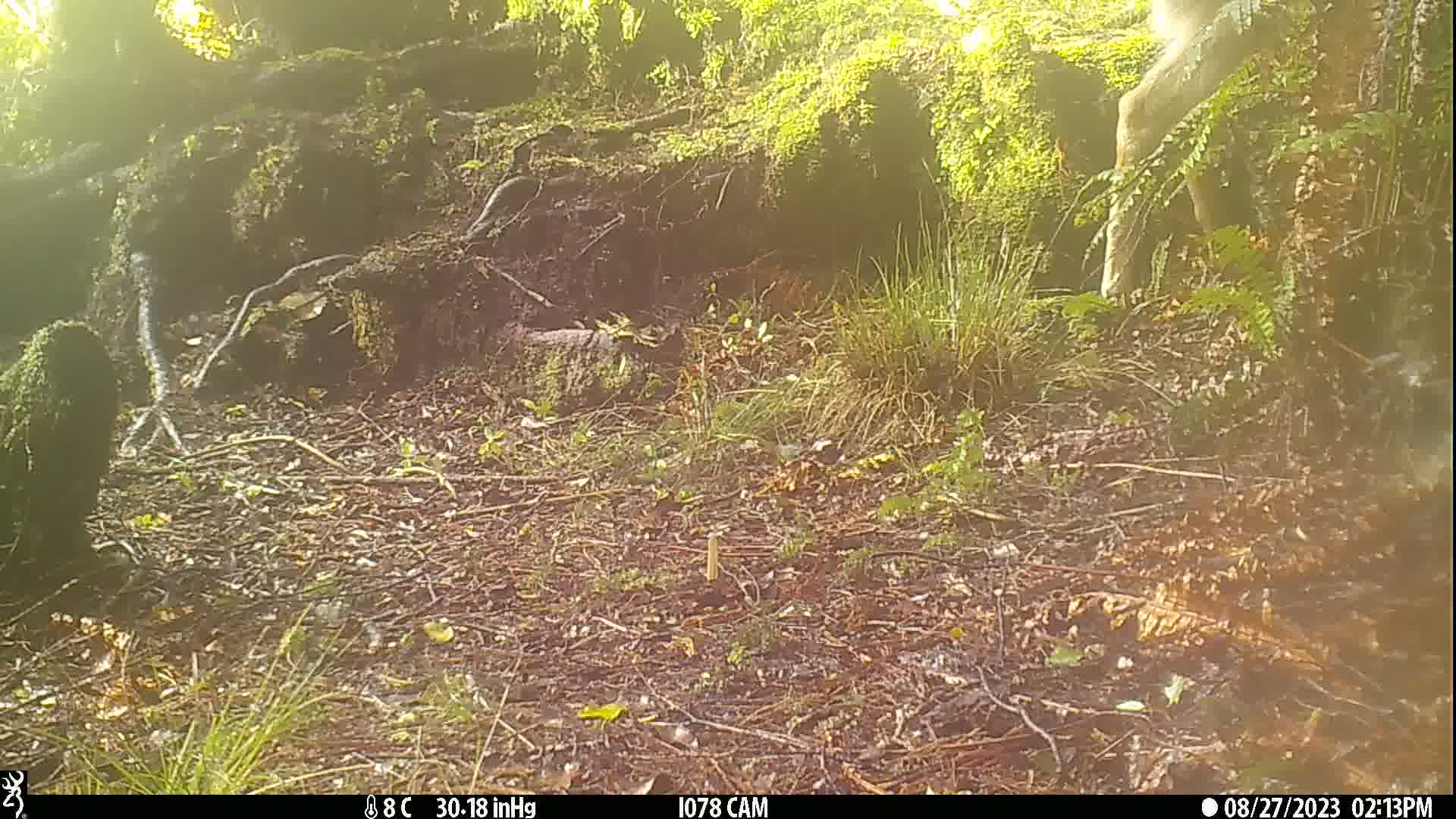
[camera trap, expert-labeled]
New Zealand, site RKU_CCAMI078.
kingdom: Animalia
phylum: Chordata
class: Mammalia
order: Artiodactyla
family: Cervidae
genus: Odocoileus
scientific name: Odocoileus virginianus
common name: white-tailed deer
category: white tailed deer